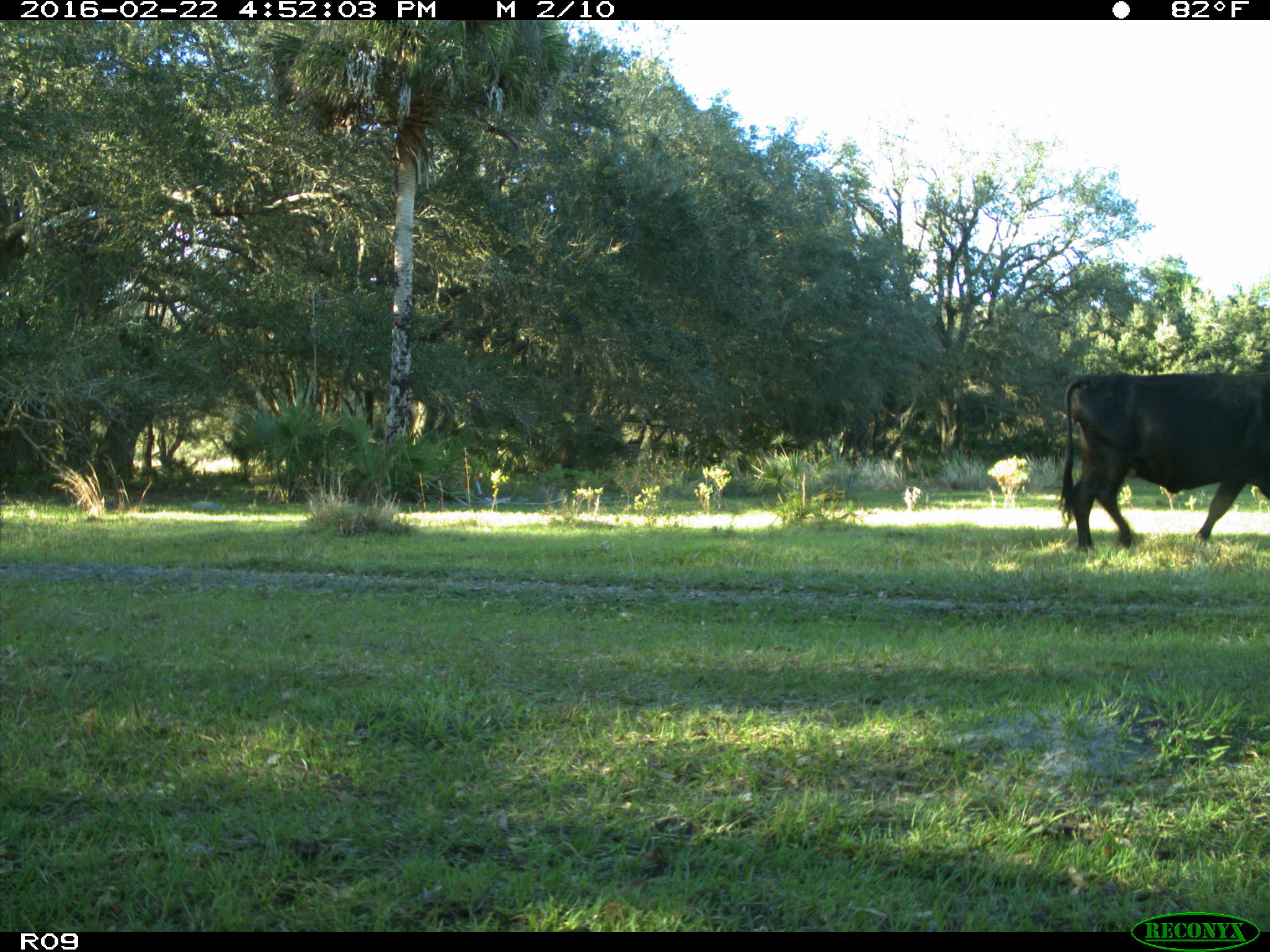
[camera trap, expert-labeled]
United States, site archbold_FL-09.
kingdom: Animalia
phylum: Chordata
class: Mammalia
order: Artiodactyla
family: Bovidae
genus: Bos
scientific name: Bos taurus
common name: domestic cow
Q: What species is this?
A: Bos taurus (domestic cow).